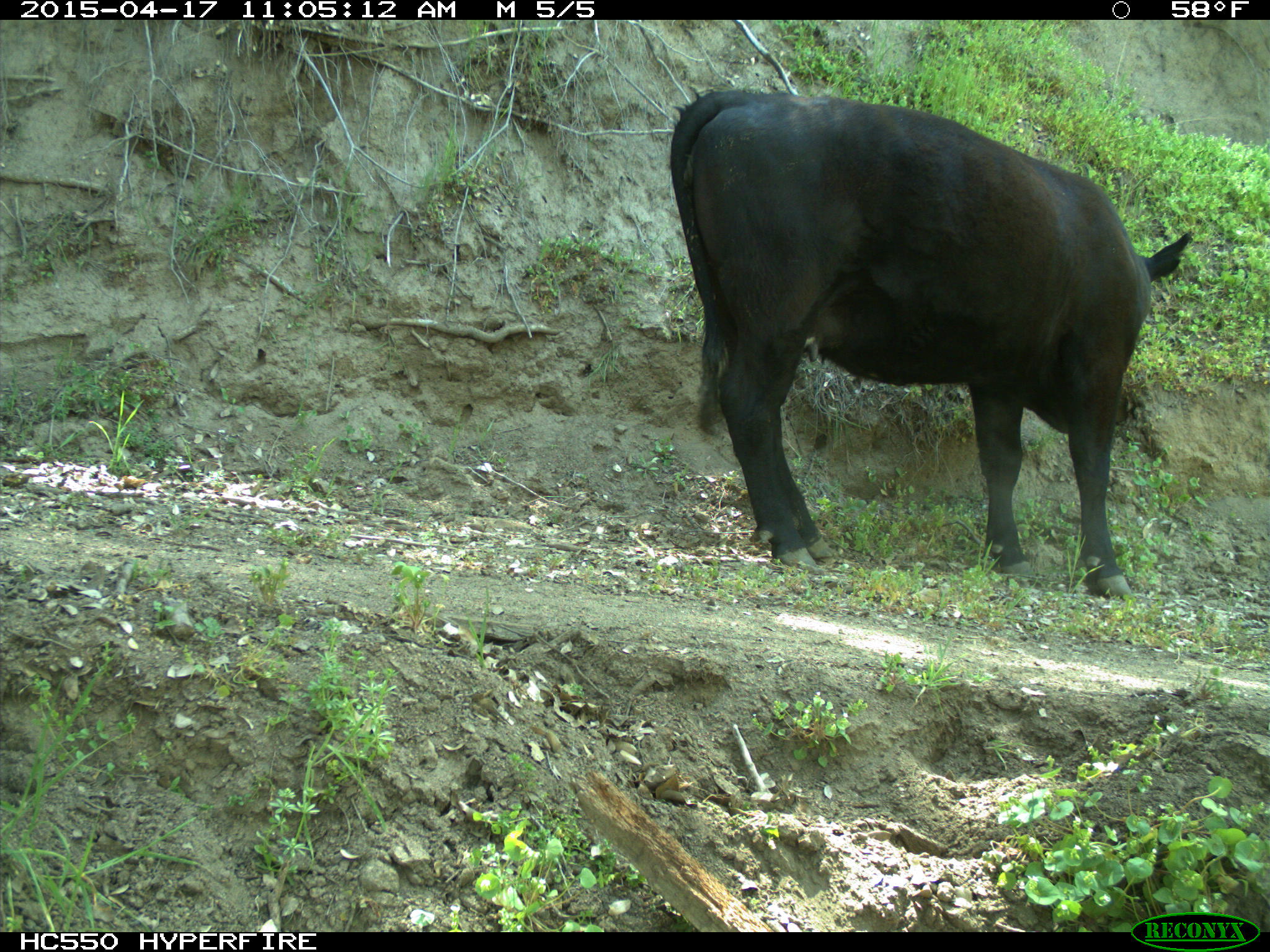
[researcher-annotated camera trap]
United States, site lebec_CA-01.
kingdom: Animalia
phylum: Chordata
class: Mammalia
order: Artiodactyla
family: Bovidae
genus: Bos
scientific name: Bos taurus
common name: domestic cow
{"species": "Bos taurus (domestic cow)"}